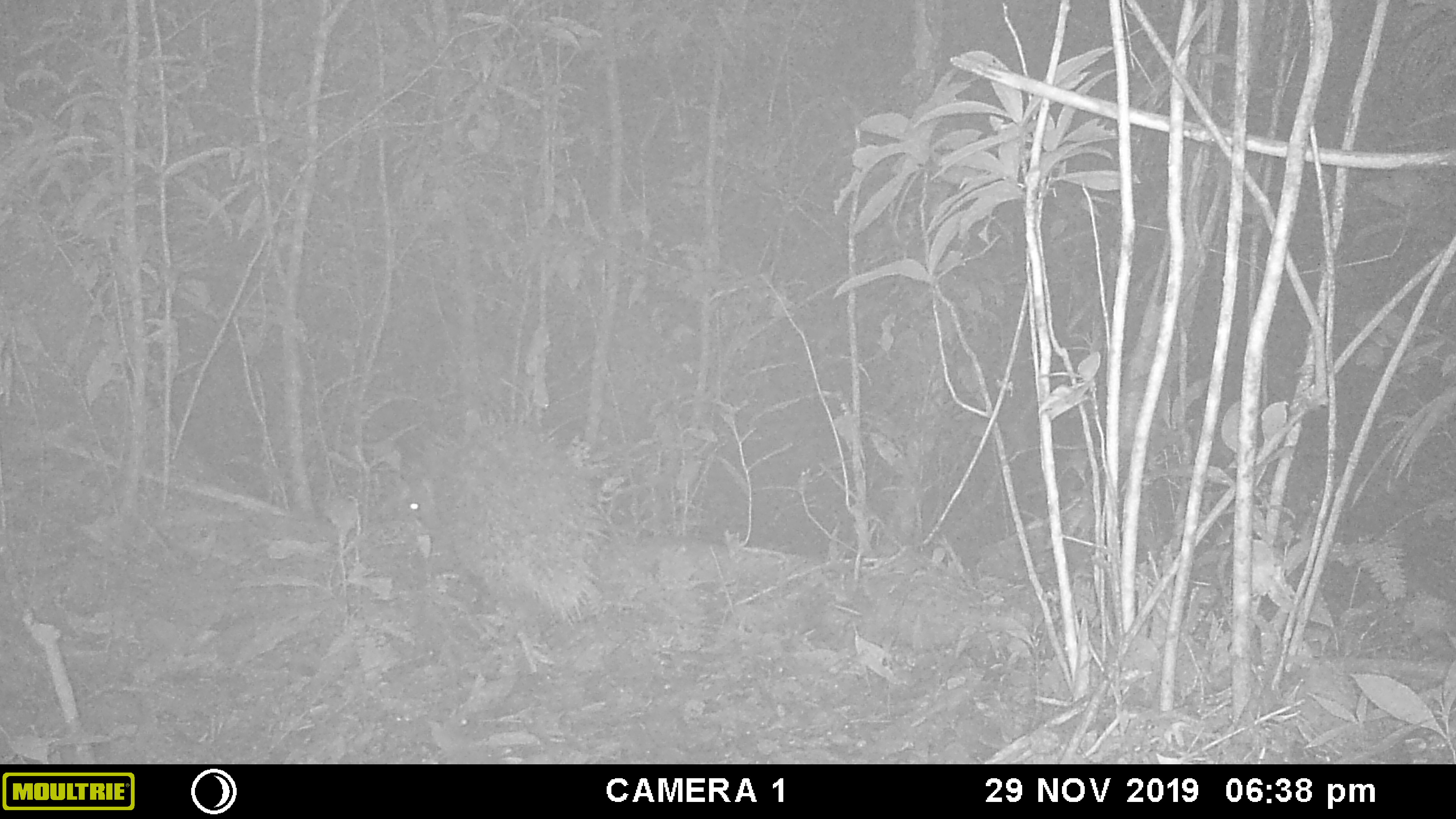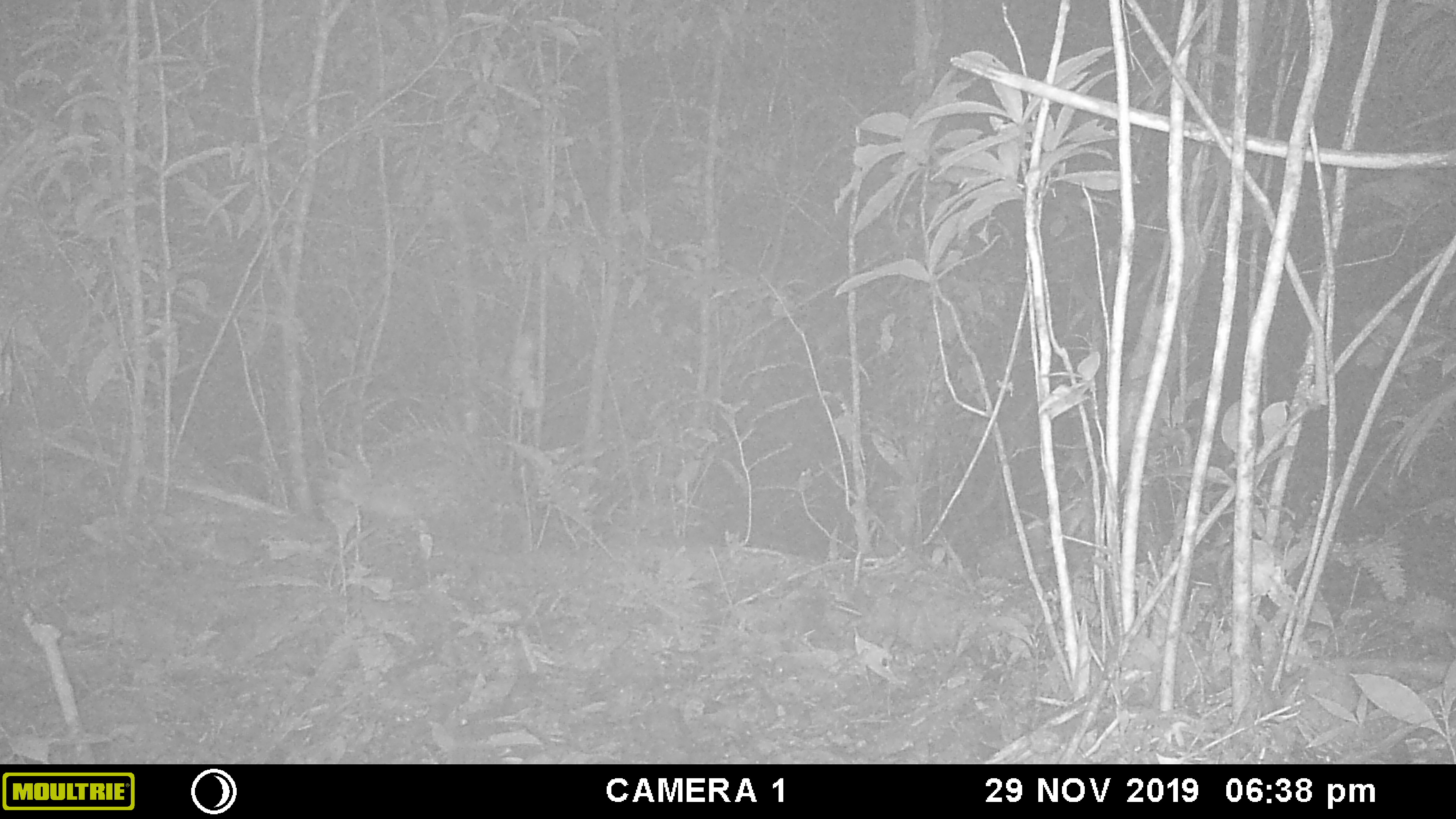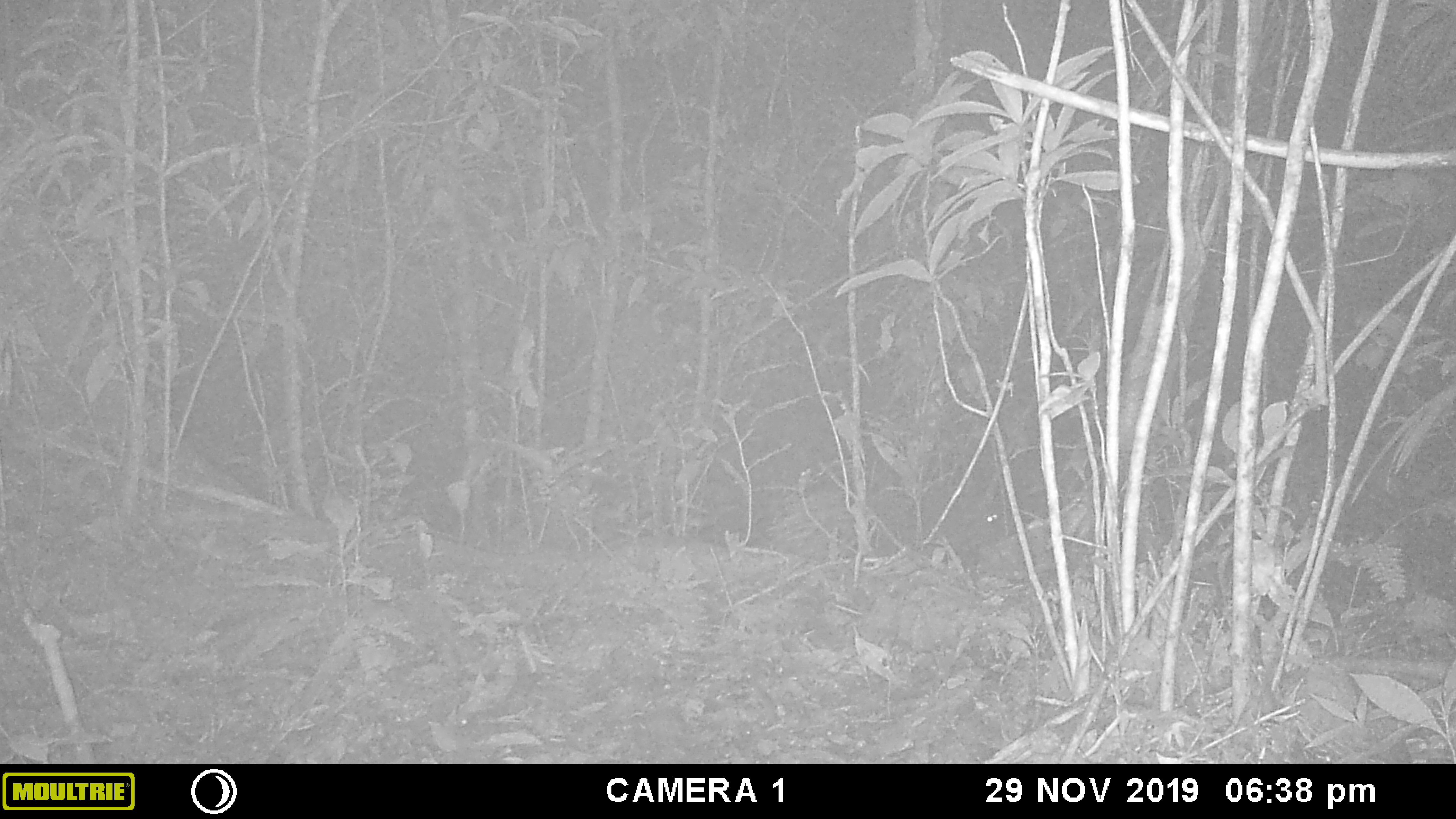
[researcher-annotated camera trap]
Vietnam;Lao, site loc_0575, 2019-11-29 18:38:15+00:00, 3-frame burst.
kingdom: Animalia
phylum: Chordata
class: Mammalia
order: Rodentia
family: Hystricidae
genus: Hystrix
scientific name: Hystrix brachyura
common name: malayan porcupine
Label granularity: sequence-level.